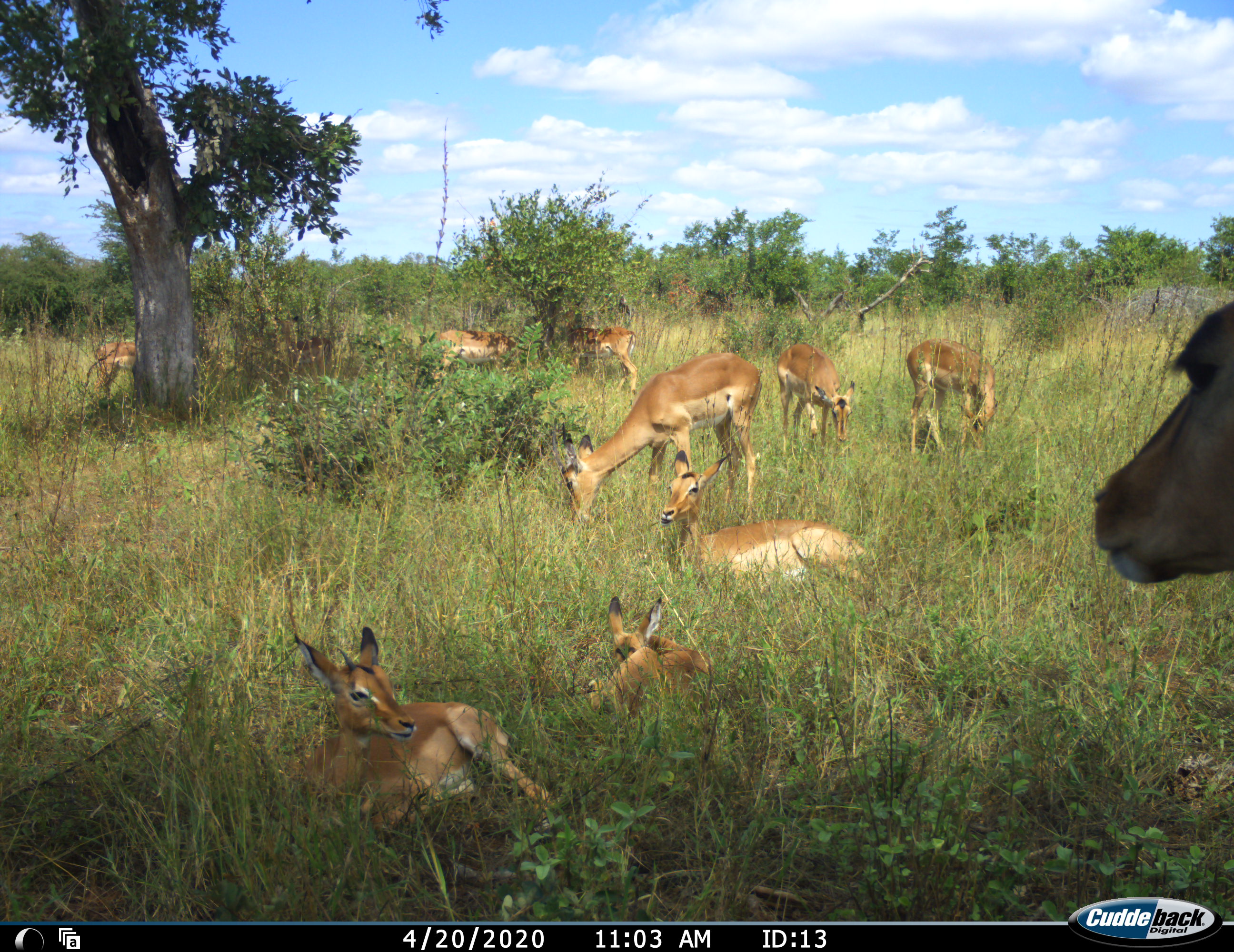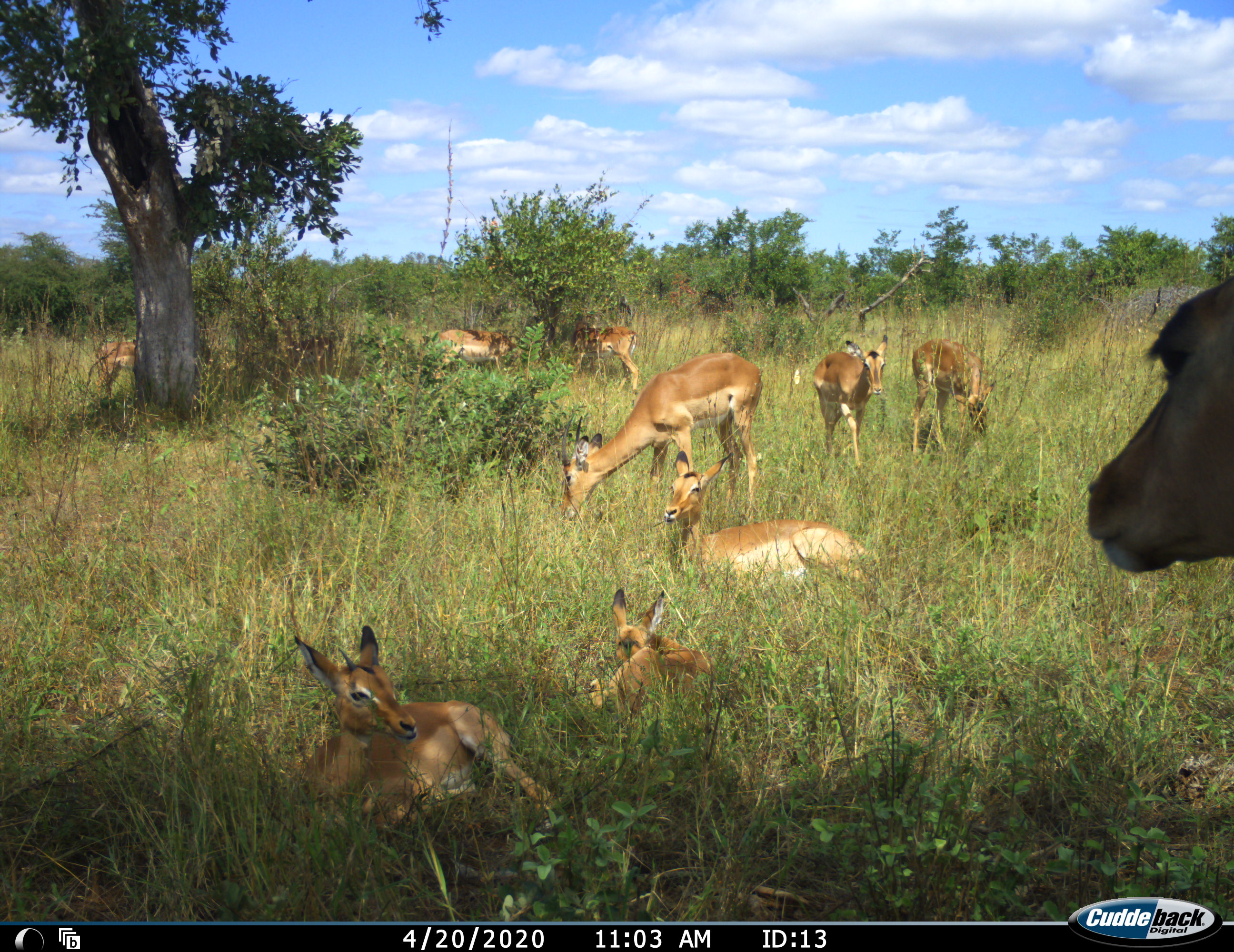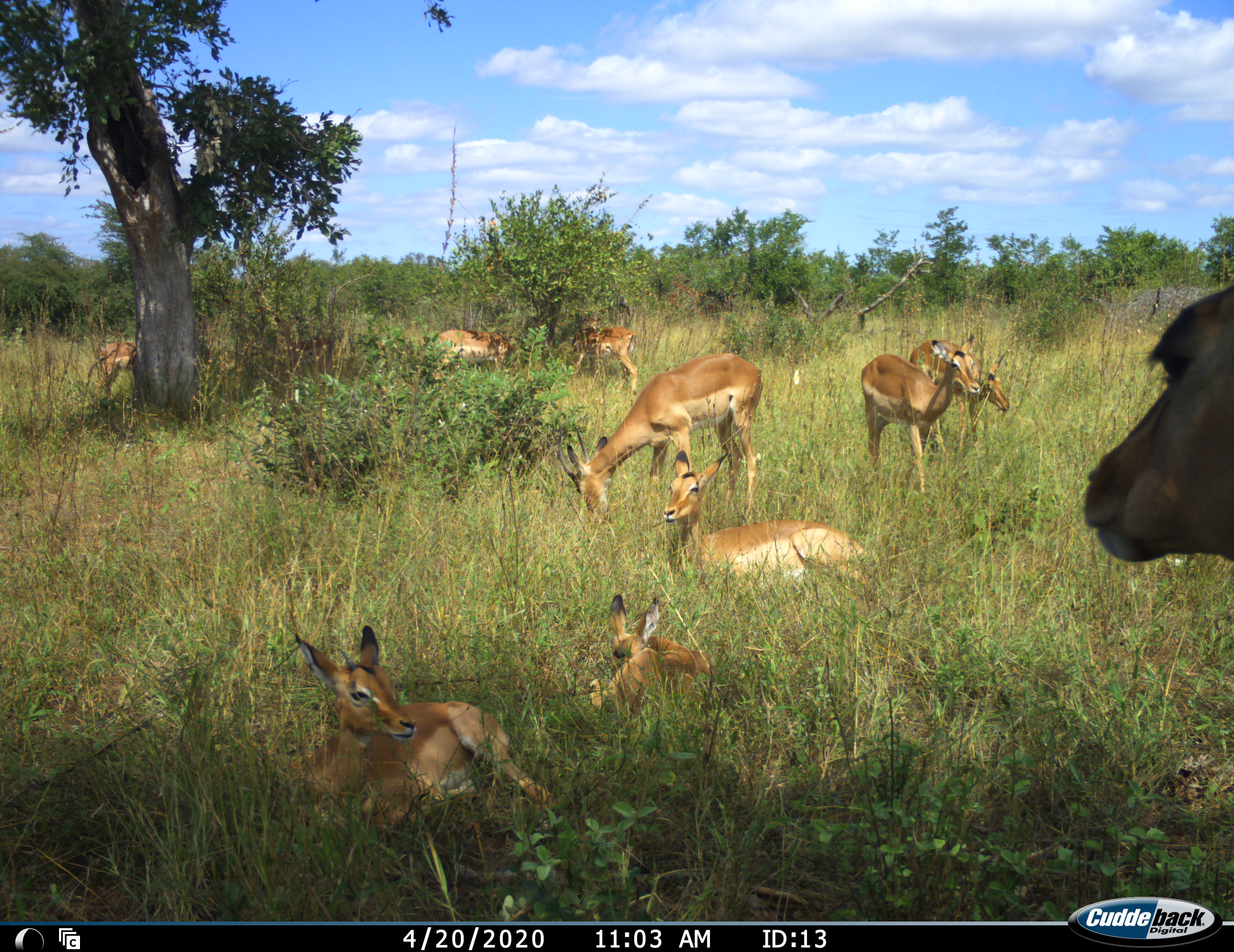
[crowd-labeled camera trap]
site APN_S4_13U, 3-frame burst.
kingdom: Animalia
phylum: Chordata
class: Mammalia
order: Artiodactyla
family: Bovidae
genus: Aepyceros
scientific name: Aepyceros melampus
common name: impala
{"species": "impala (Aepyceros melampus)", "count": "10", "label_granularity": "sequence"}